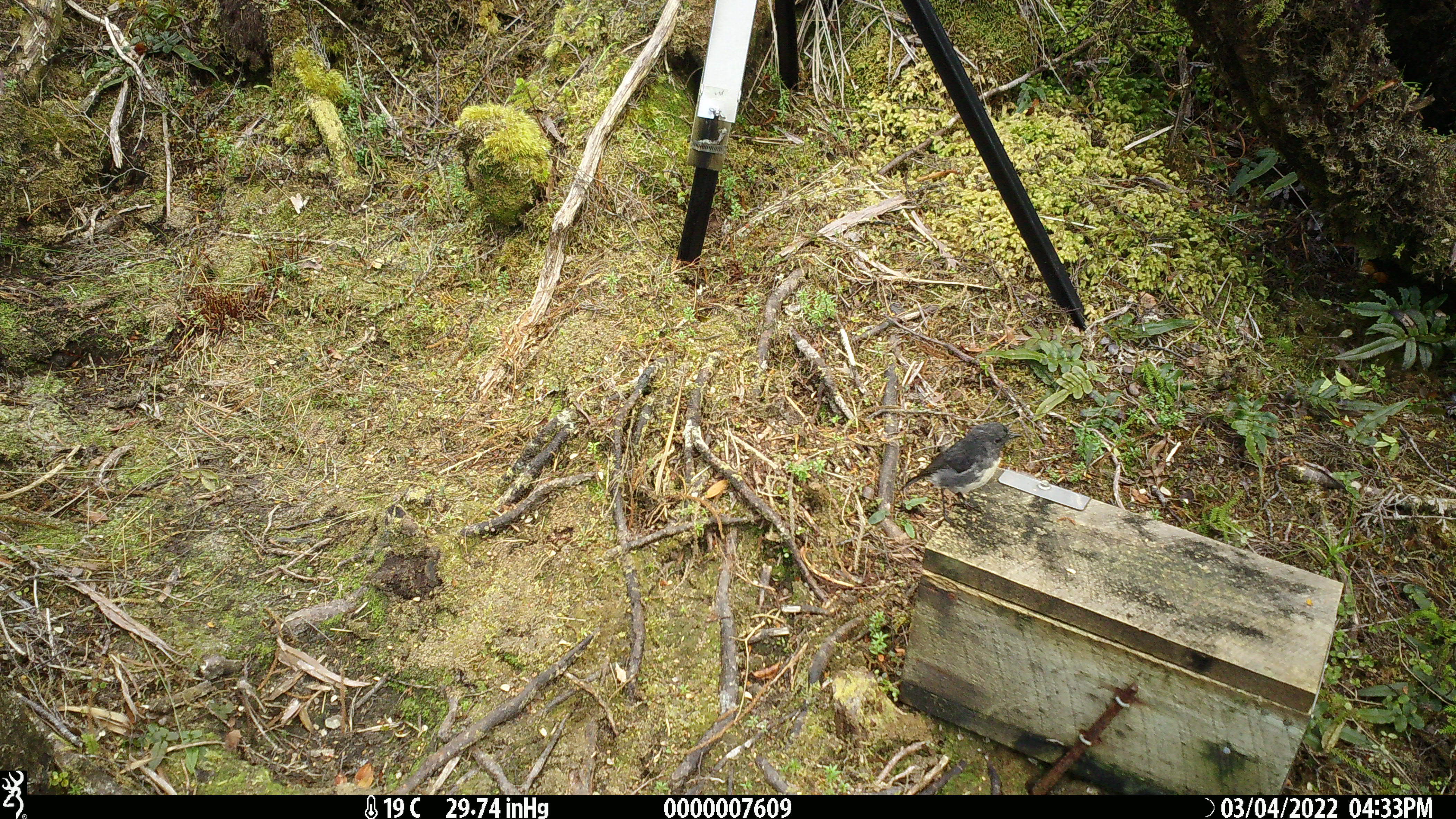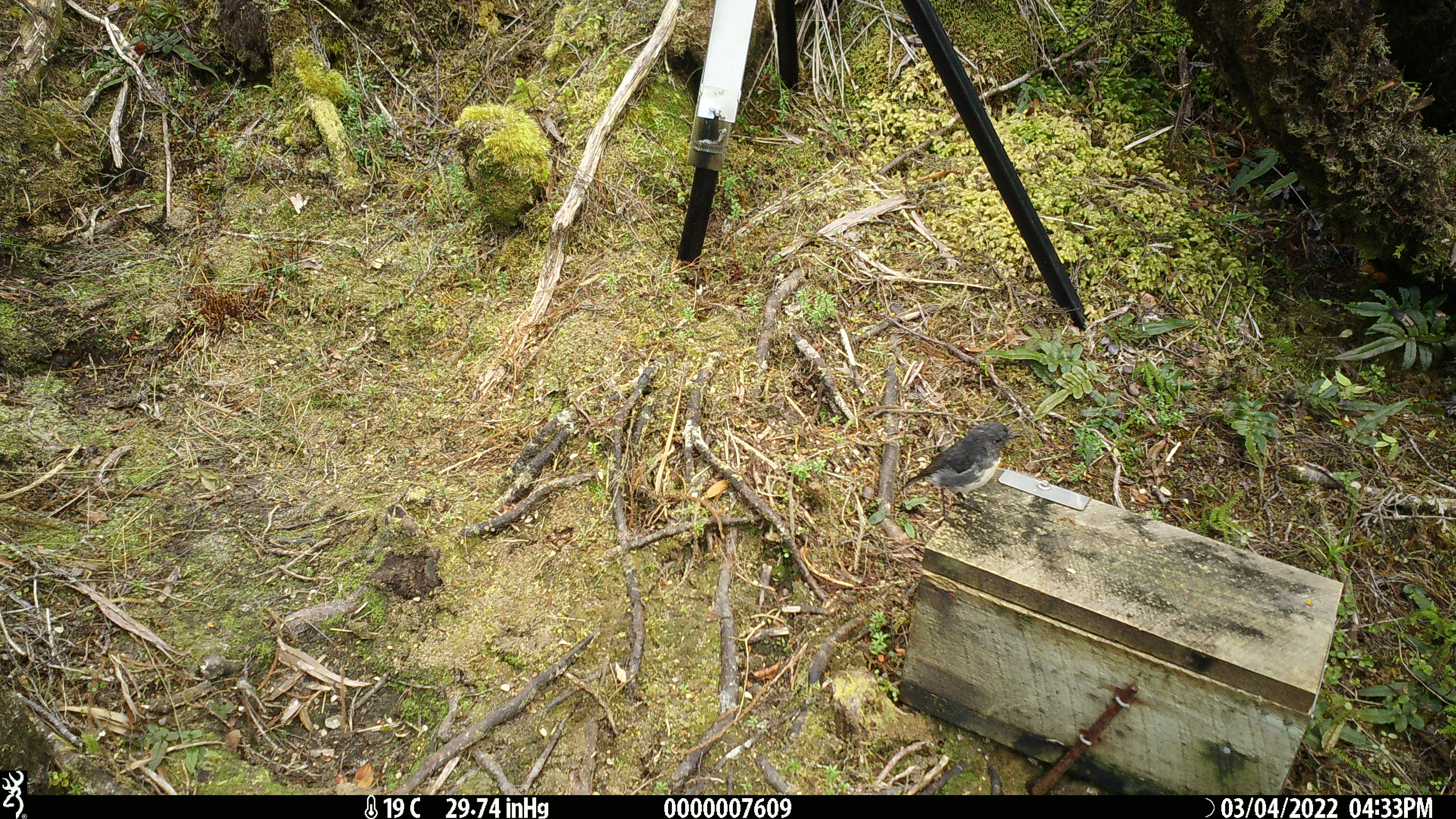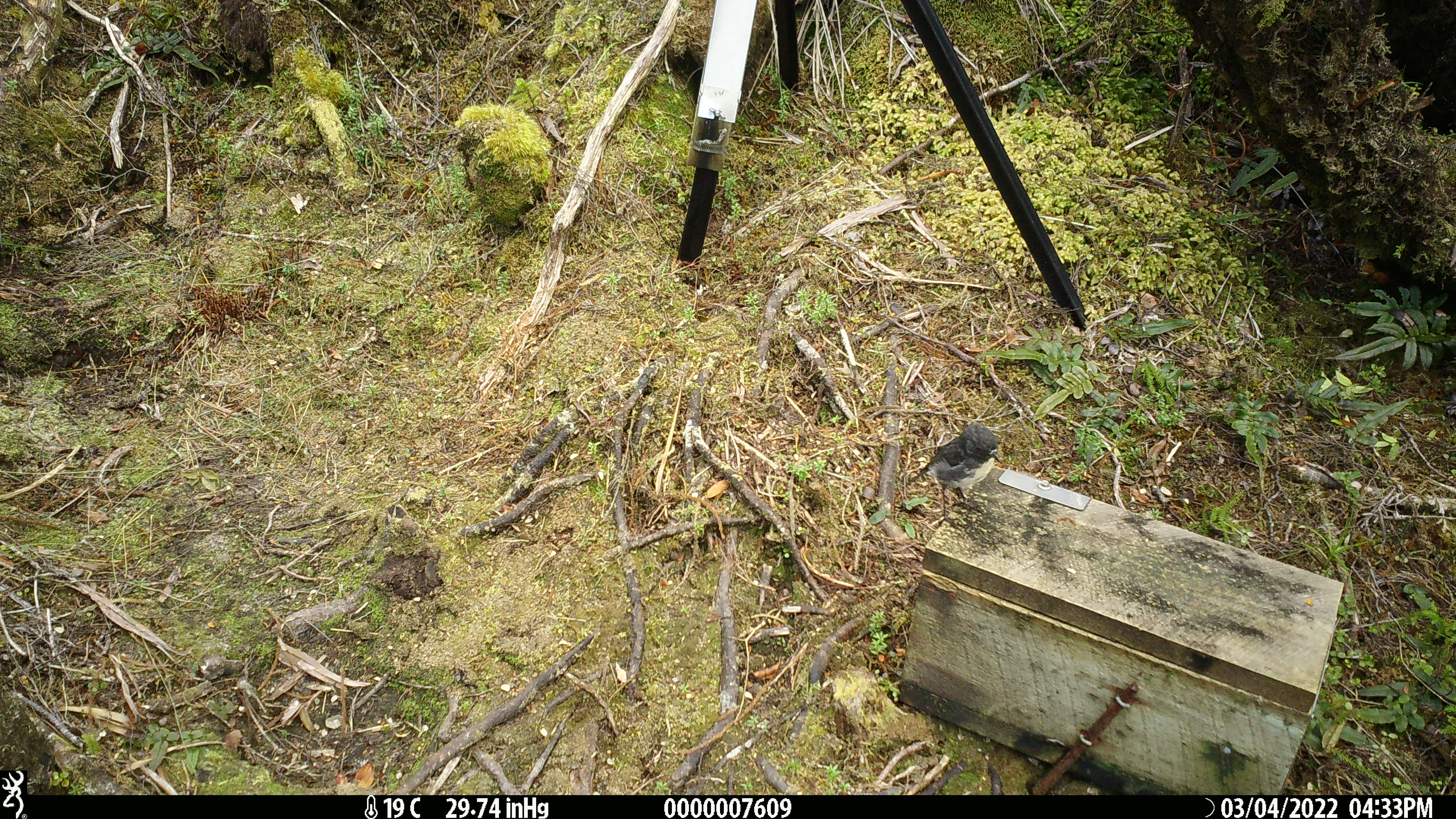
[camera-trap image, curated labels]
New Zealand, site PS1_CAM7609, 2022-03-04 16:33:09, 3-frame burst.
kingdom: Animalia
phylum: Chordata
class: Aves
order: Passeriformes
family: Petroicidae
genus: Petroica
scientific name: Petroica australis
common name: new zealand robin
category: robin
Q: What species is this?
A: Robin (new zealand robin) (Petroica australis).